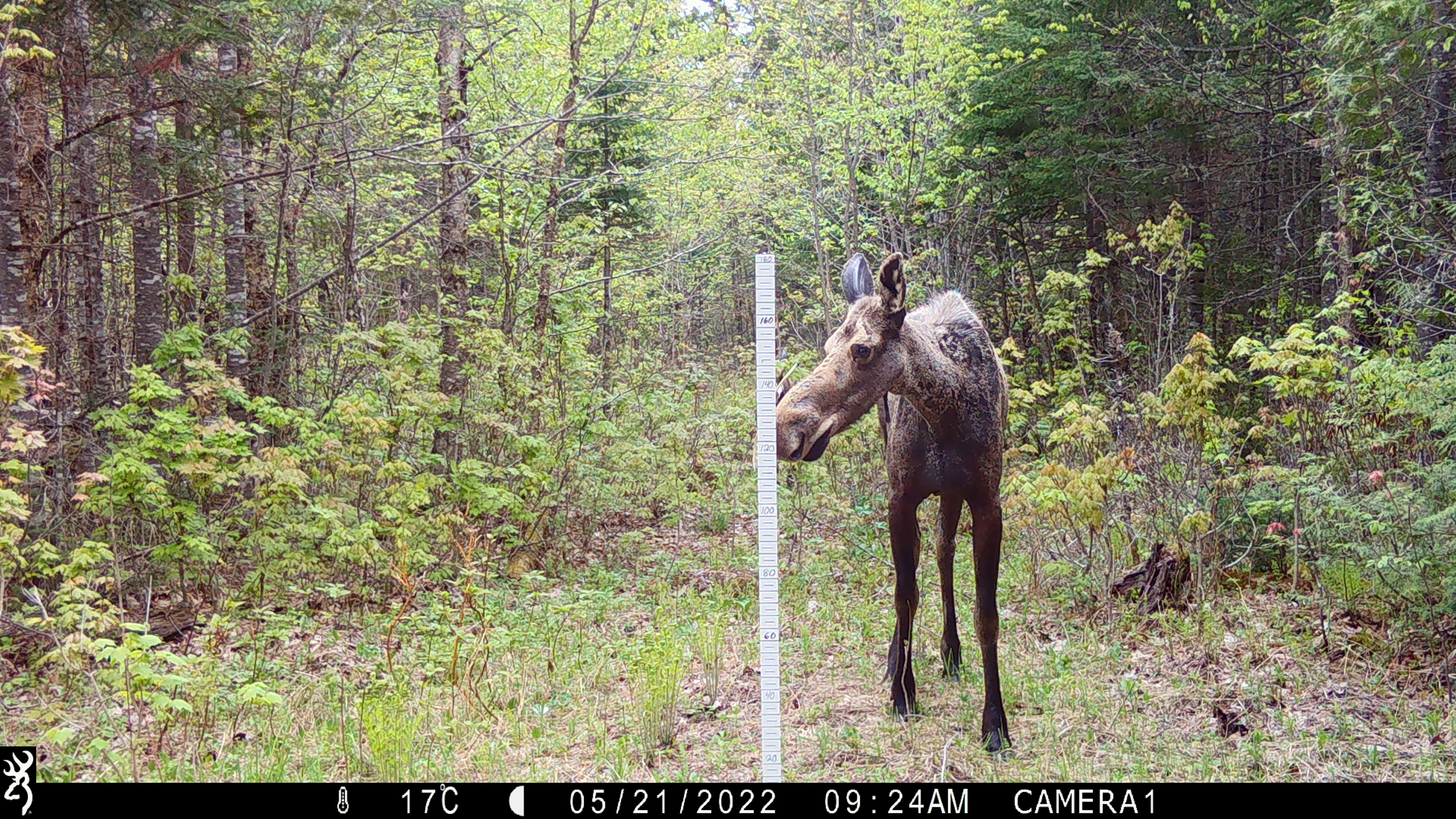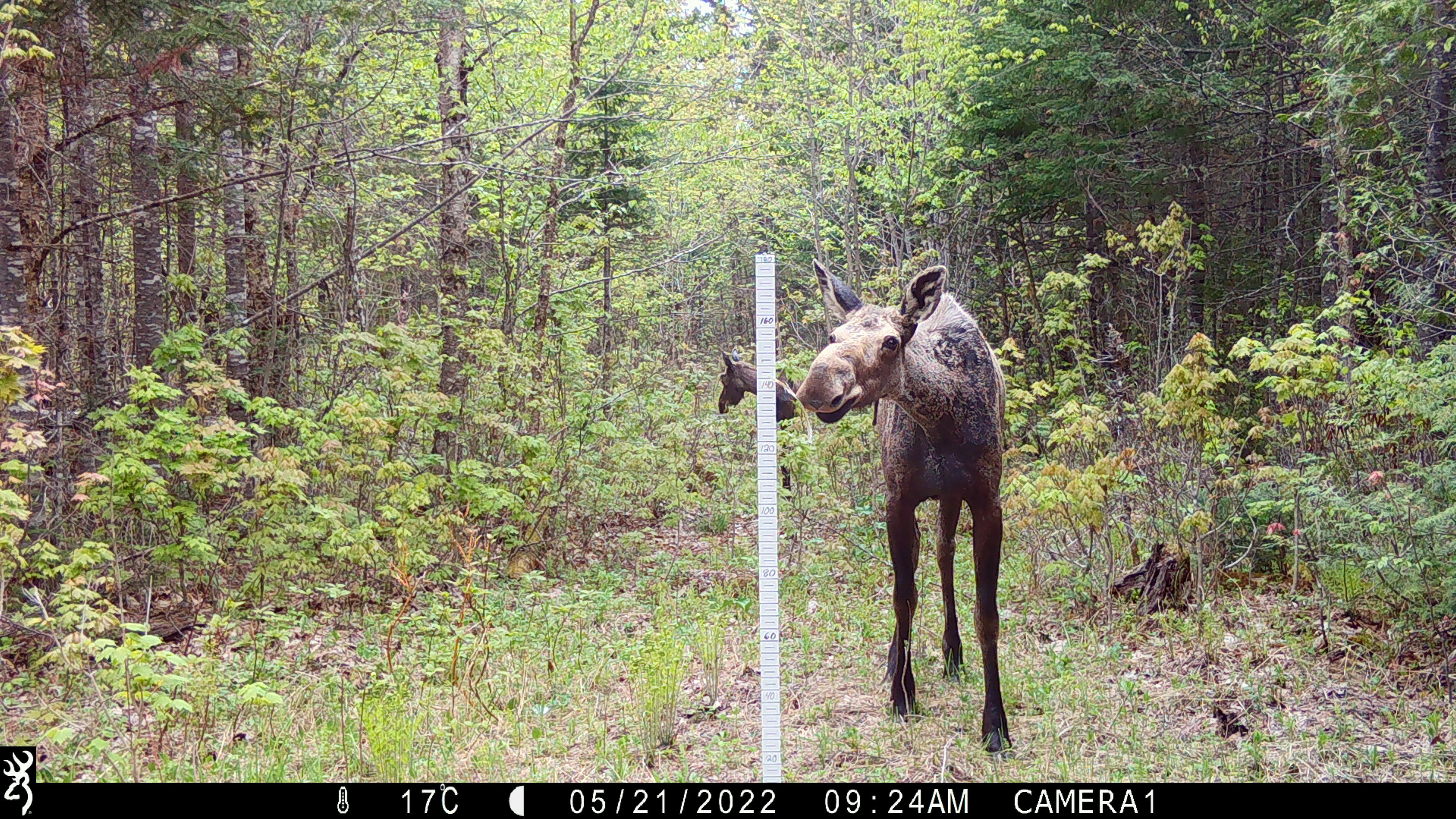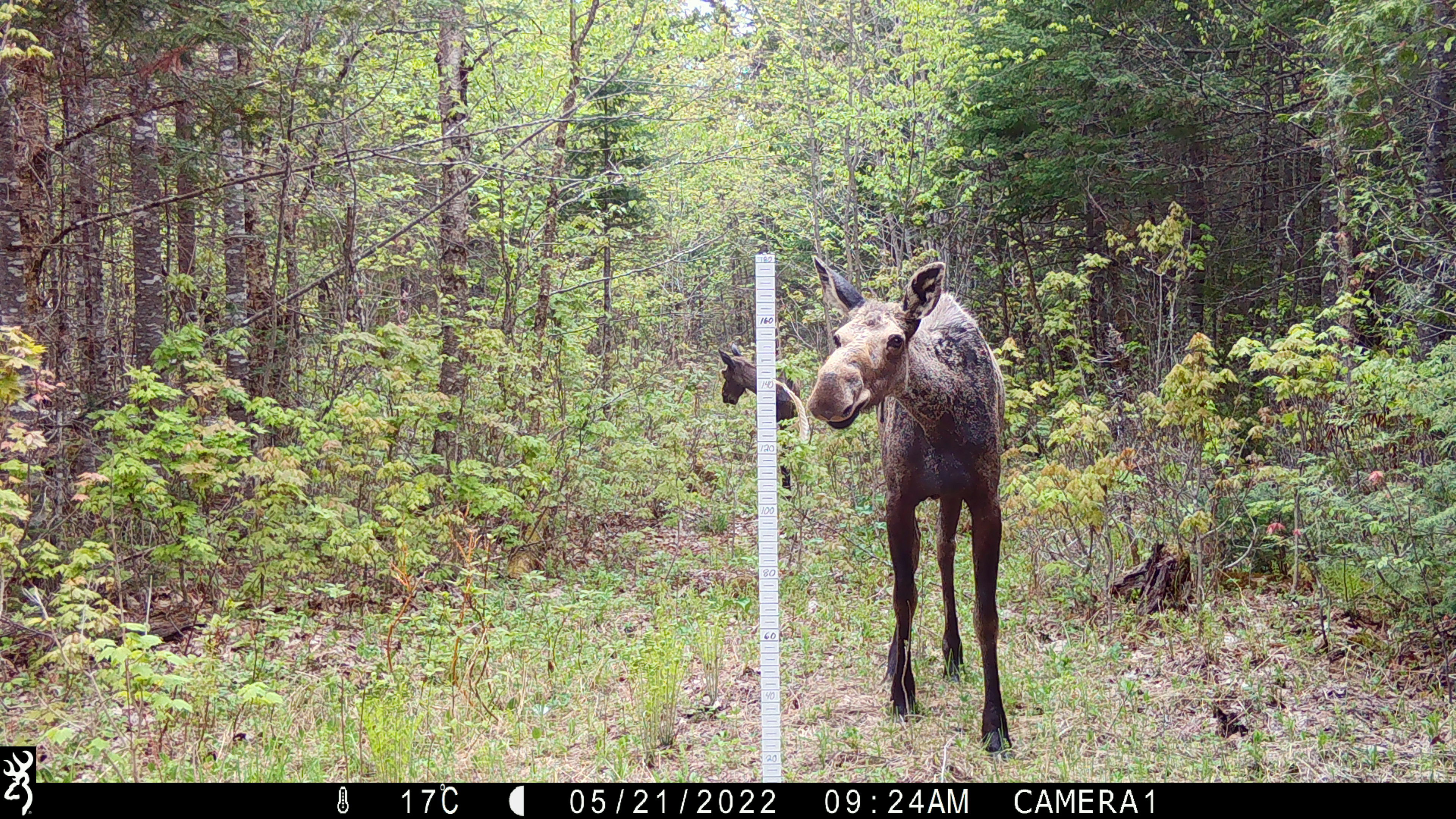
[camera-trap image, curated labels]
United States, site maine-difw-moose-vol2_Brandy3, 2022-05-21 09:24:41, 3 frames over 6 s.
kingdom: Animalia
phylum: Chordata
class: Mammalia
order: Artiodactyla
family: Cervidae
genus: Alces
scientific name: Alces alces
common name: moose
Moose (Alces alces).